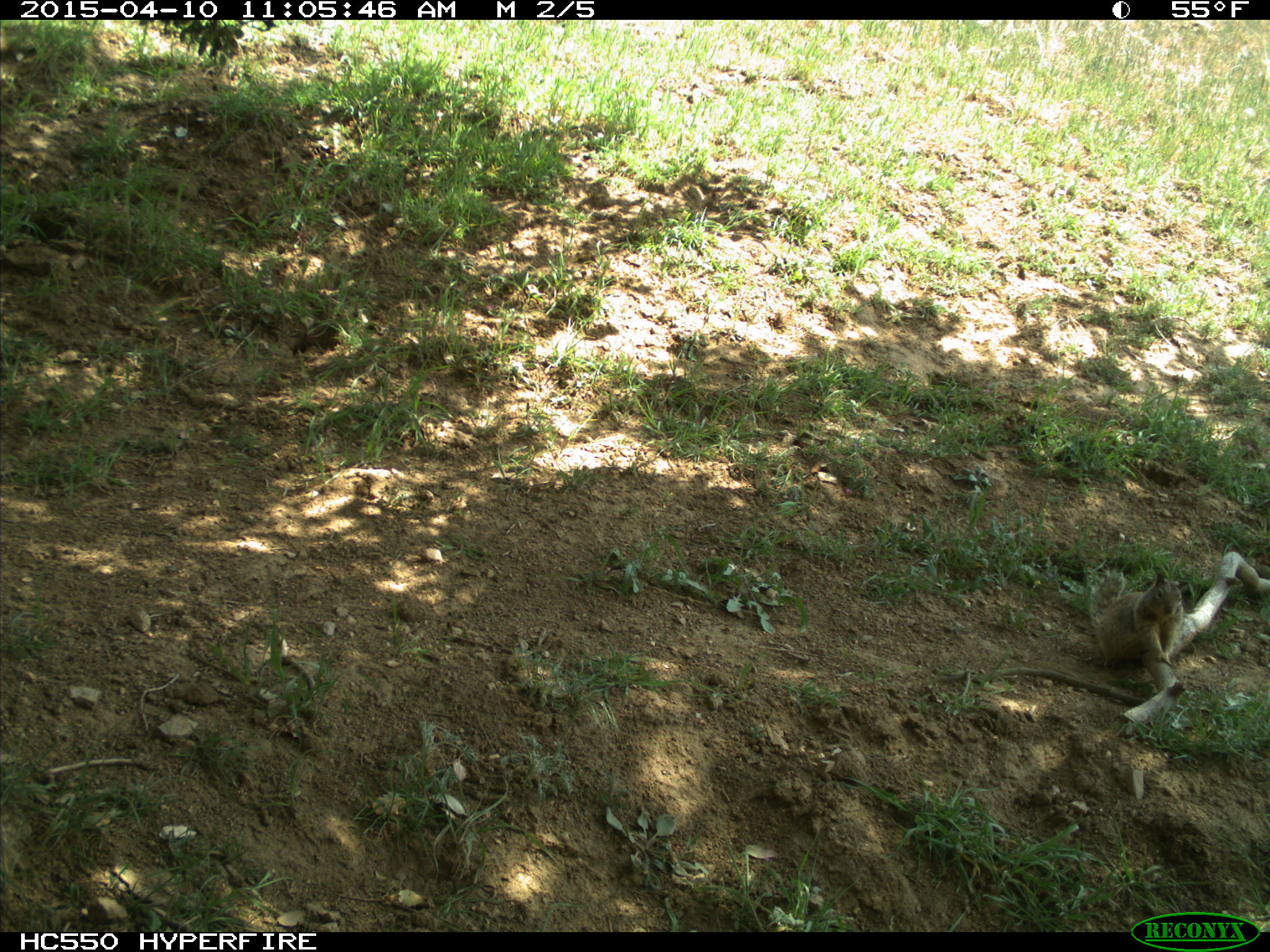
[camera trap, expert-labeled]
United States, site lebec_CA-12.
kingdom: Animalia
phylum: Chordata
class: Mammalia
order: Rodentia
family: Sciuridae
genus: Otospermophilus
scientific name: Otospermophilus beecheyi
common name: california ground squirrel